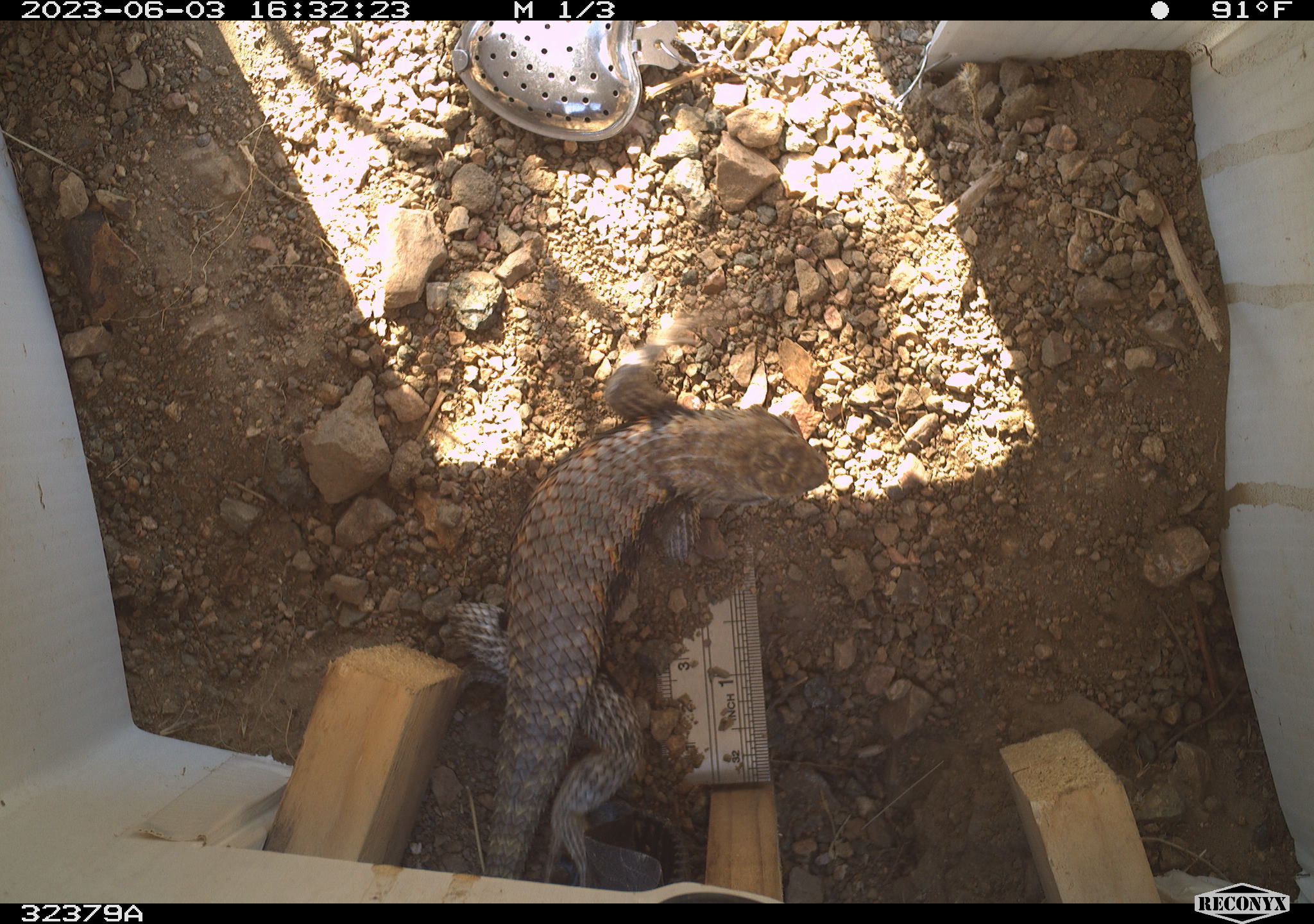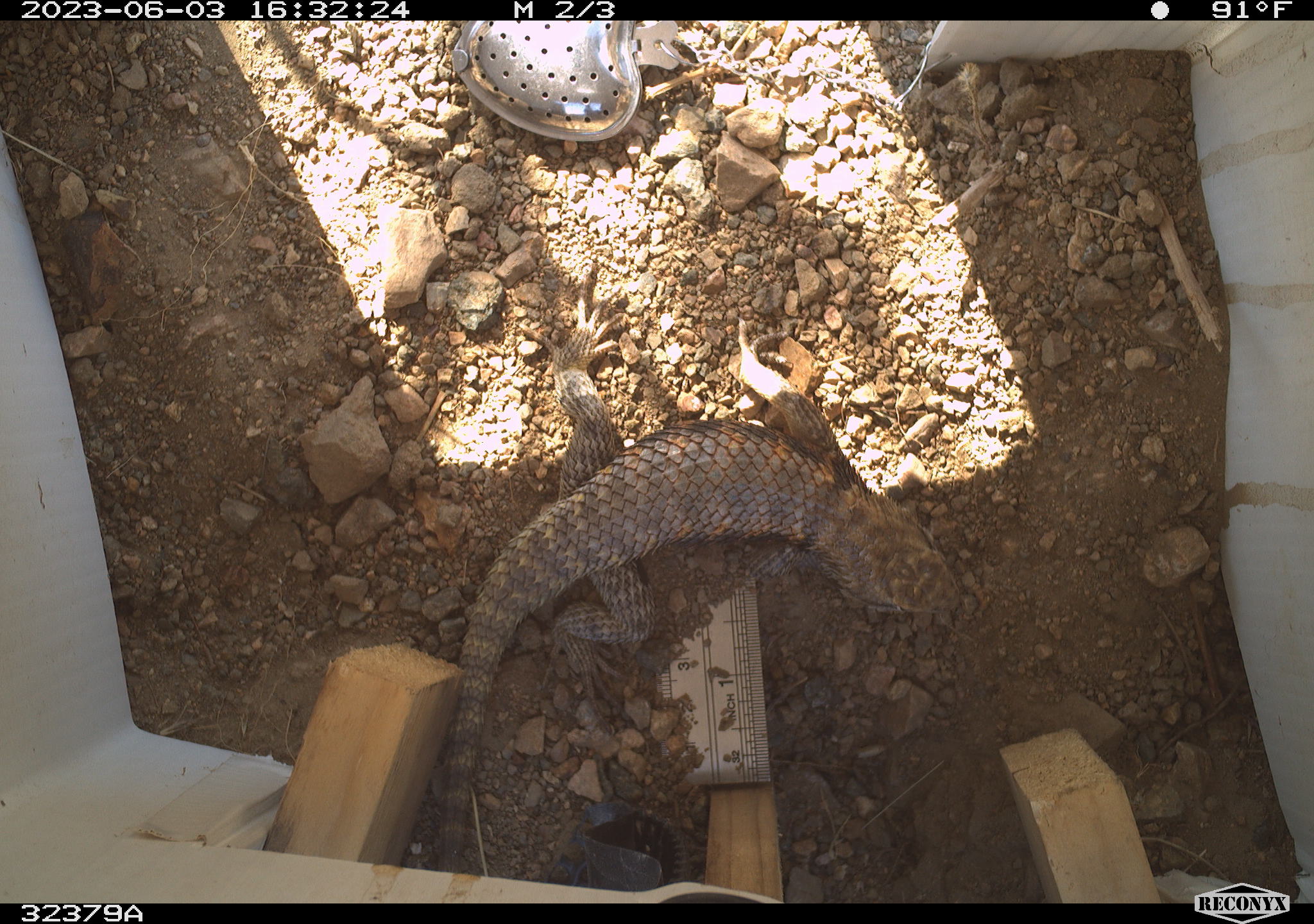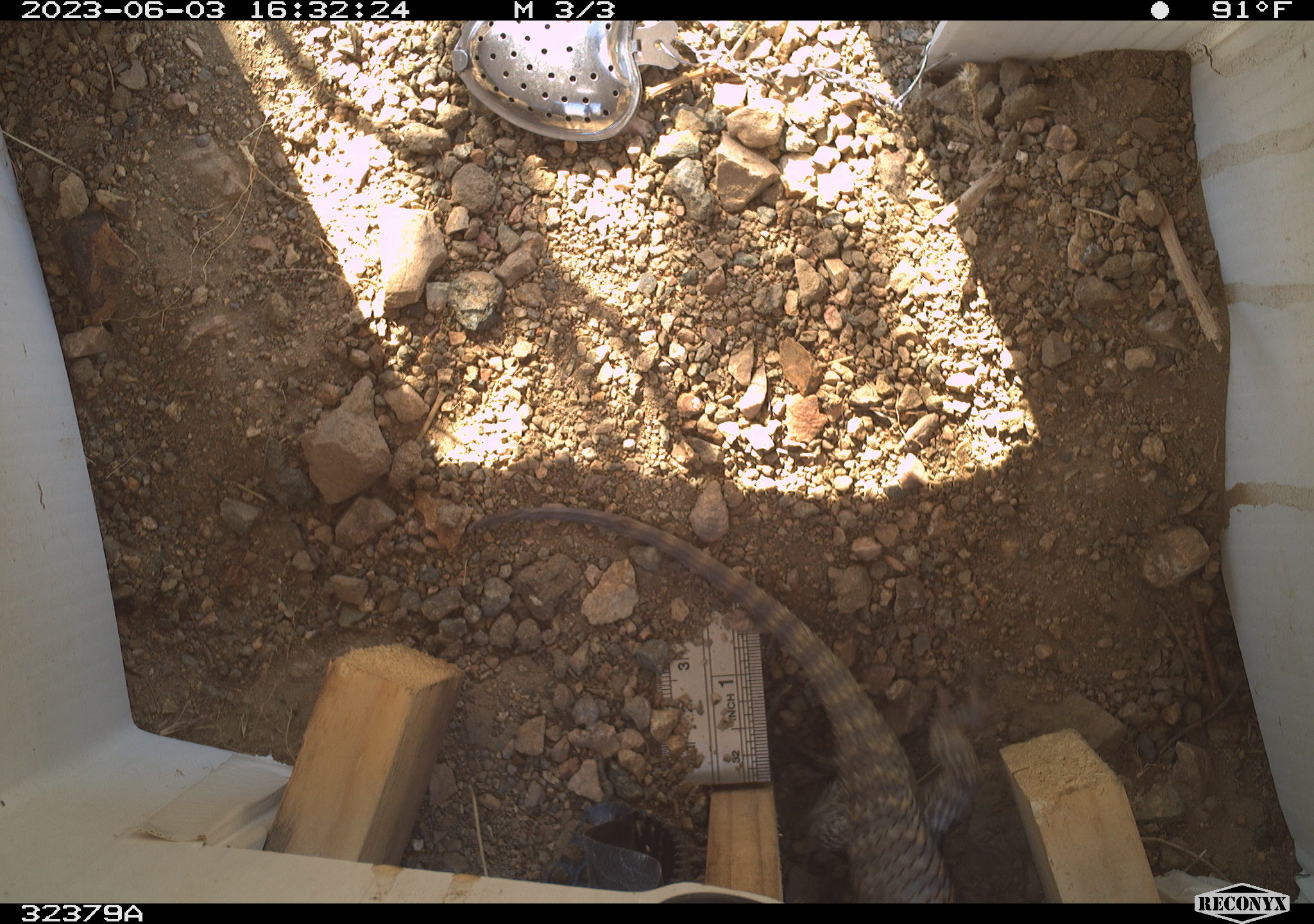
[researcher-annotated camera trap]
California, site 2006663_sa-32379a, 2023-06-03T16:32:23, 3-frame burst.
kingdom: Animalia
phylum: Chordata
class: Reptilia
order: Squamata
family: Phrynosomatidae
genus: Sceloporus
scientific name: Sceloporus uniformis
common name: yellow-backed spiny lizard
Yellow-backed spiny lizard (Sceloporus uniformis).